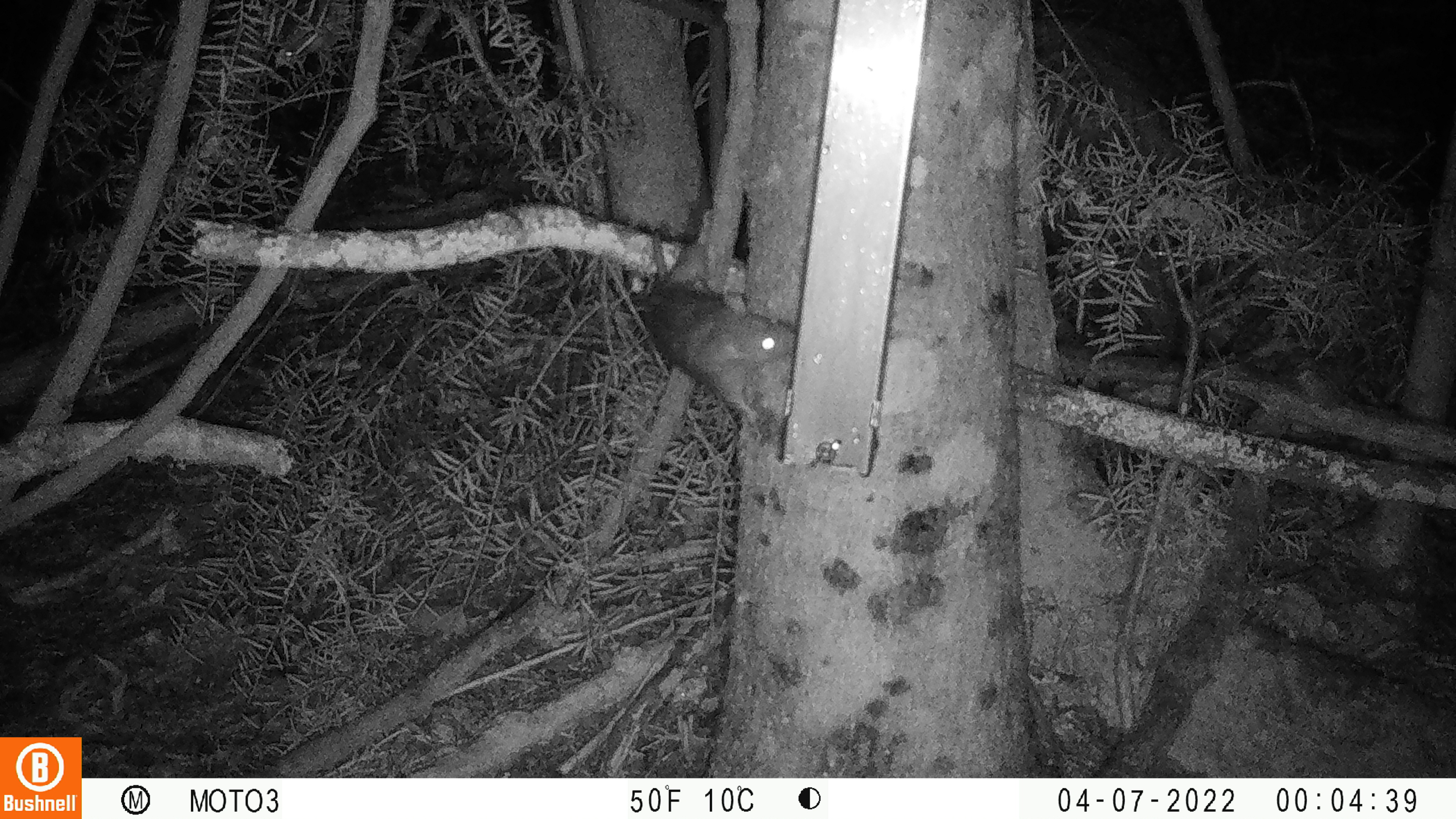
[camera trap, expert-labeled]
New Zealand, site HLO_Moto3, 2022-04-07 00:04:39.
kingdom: Animalia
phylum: Chordata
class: Mammalia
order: Rodentia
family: Muridae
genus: Rattus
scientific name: Rattus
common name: rat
Rat (Rattus).